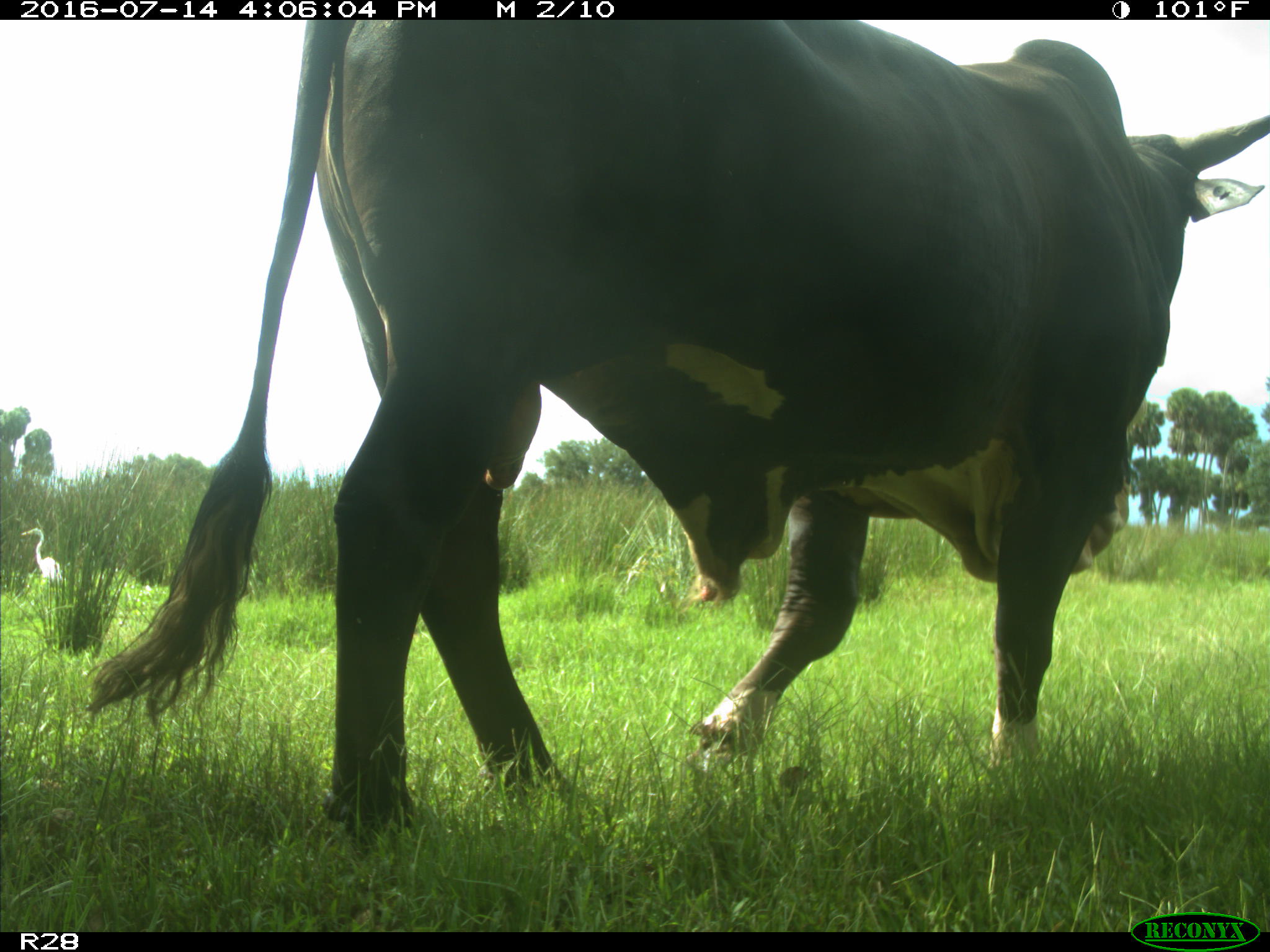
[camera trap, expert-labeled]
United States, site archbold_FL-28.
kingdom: Animalia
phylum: Chordata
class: Mammalia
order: Artiodactyla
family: Bovidae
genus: Bos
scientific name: Bos taurus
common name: domestic cow